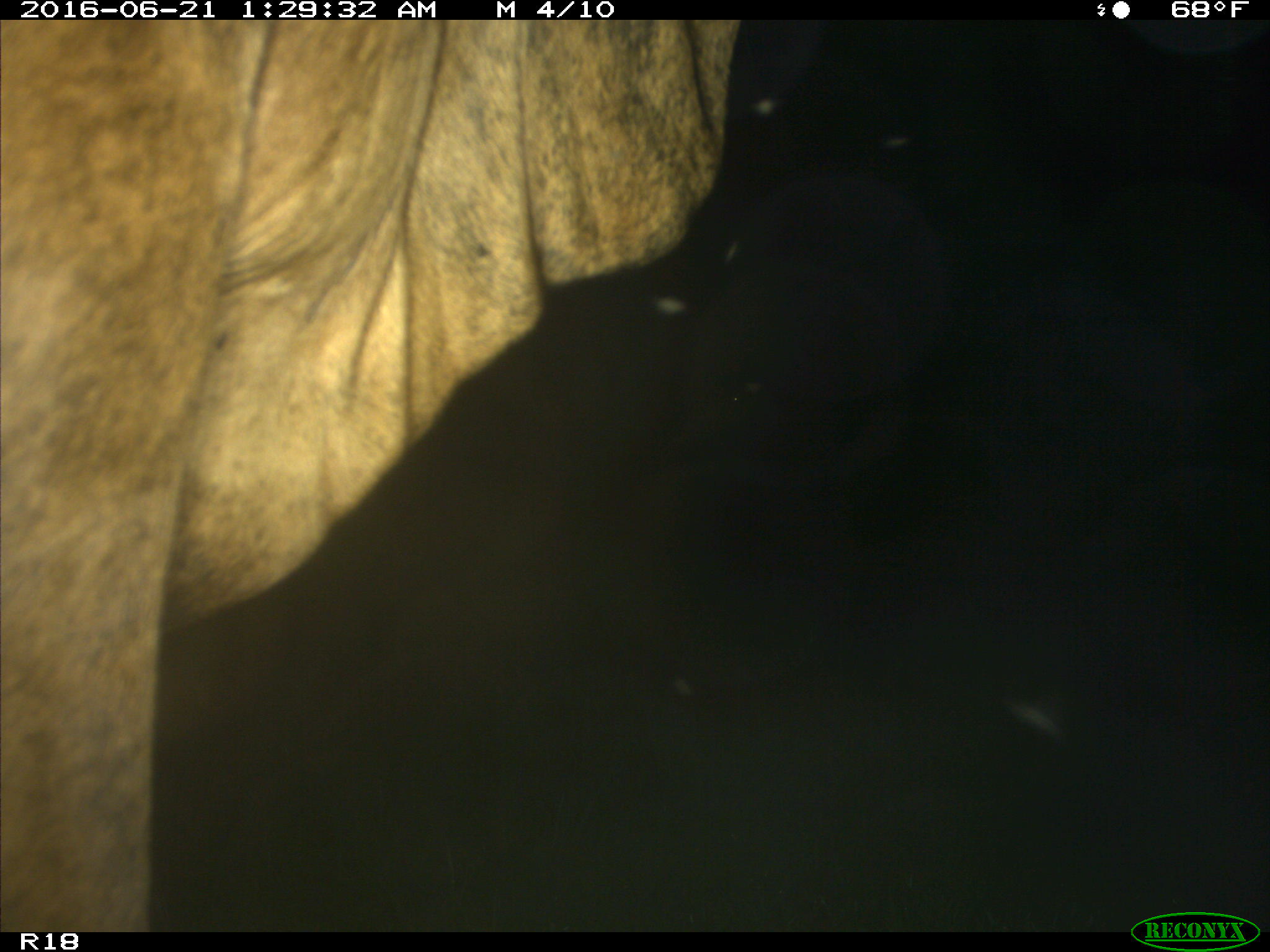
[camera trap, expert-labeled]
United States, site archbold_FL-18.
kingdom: Animalia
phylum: Chordata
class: Mammalia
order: Artiodactyla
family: Bovidae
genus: Bos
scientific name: Bos taurus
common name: domestic cow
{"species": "Bos taurus (domestic cow)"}